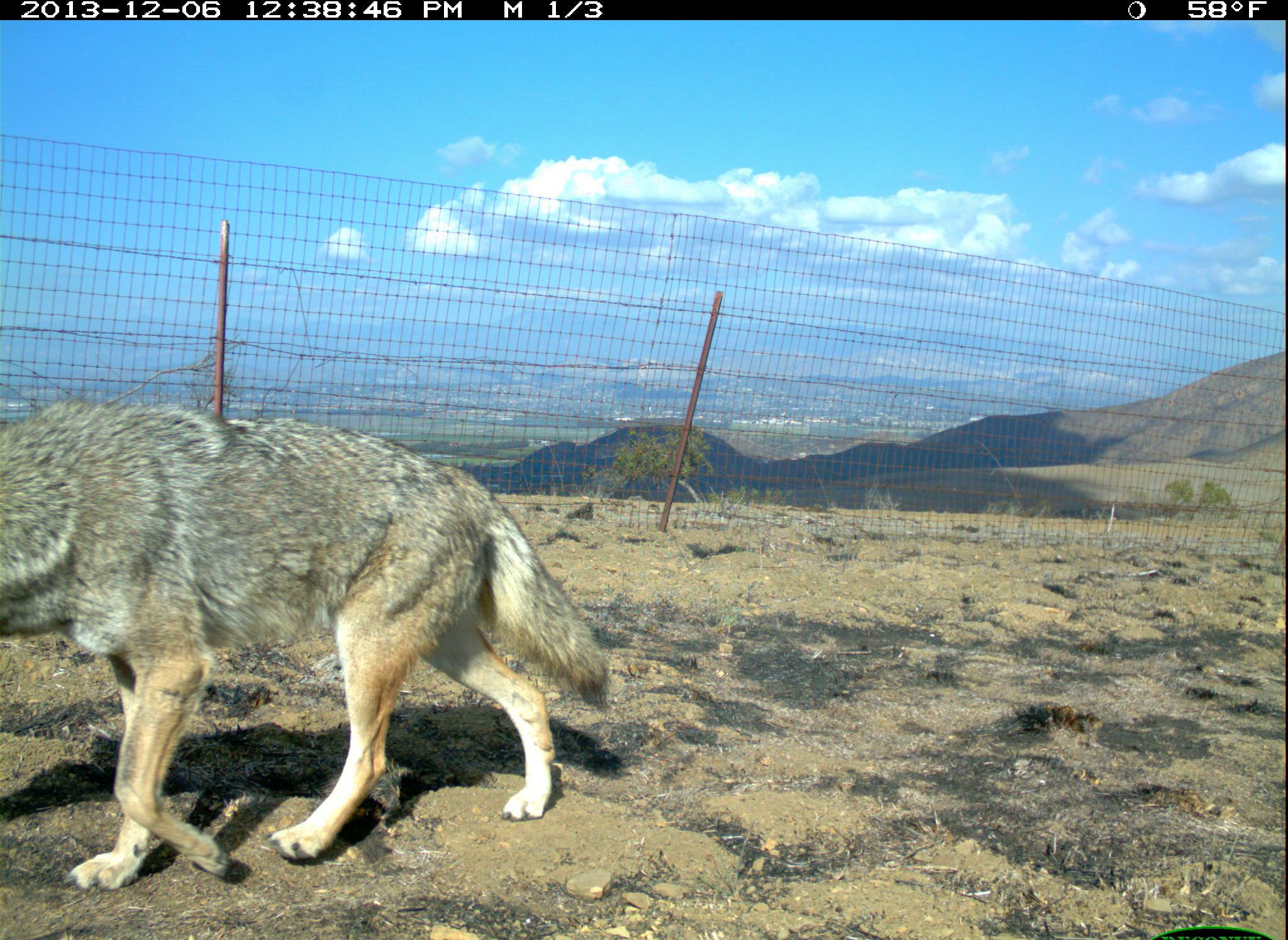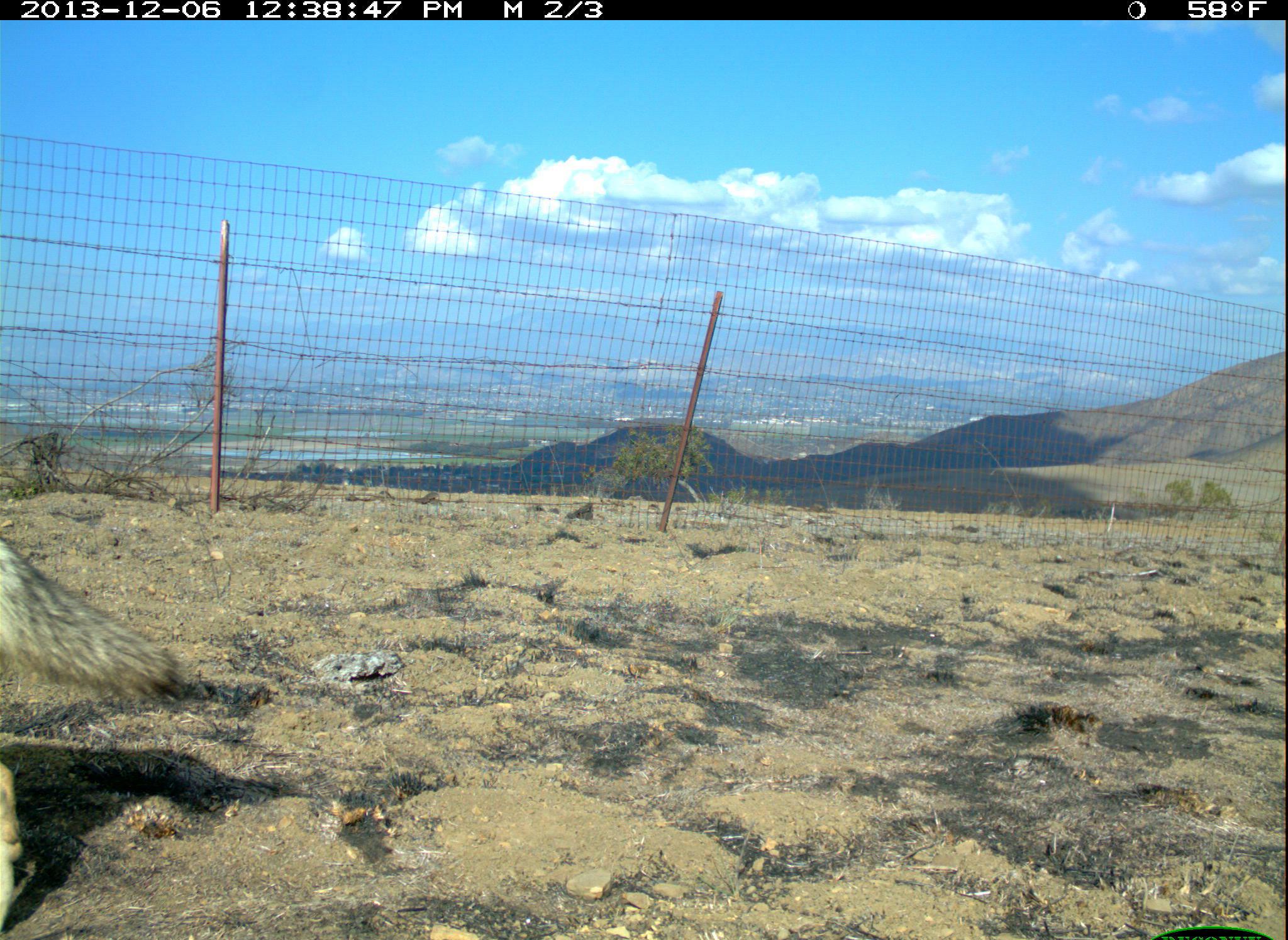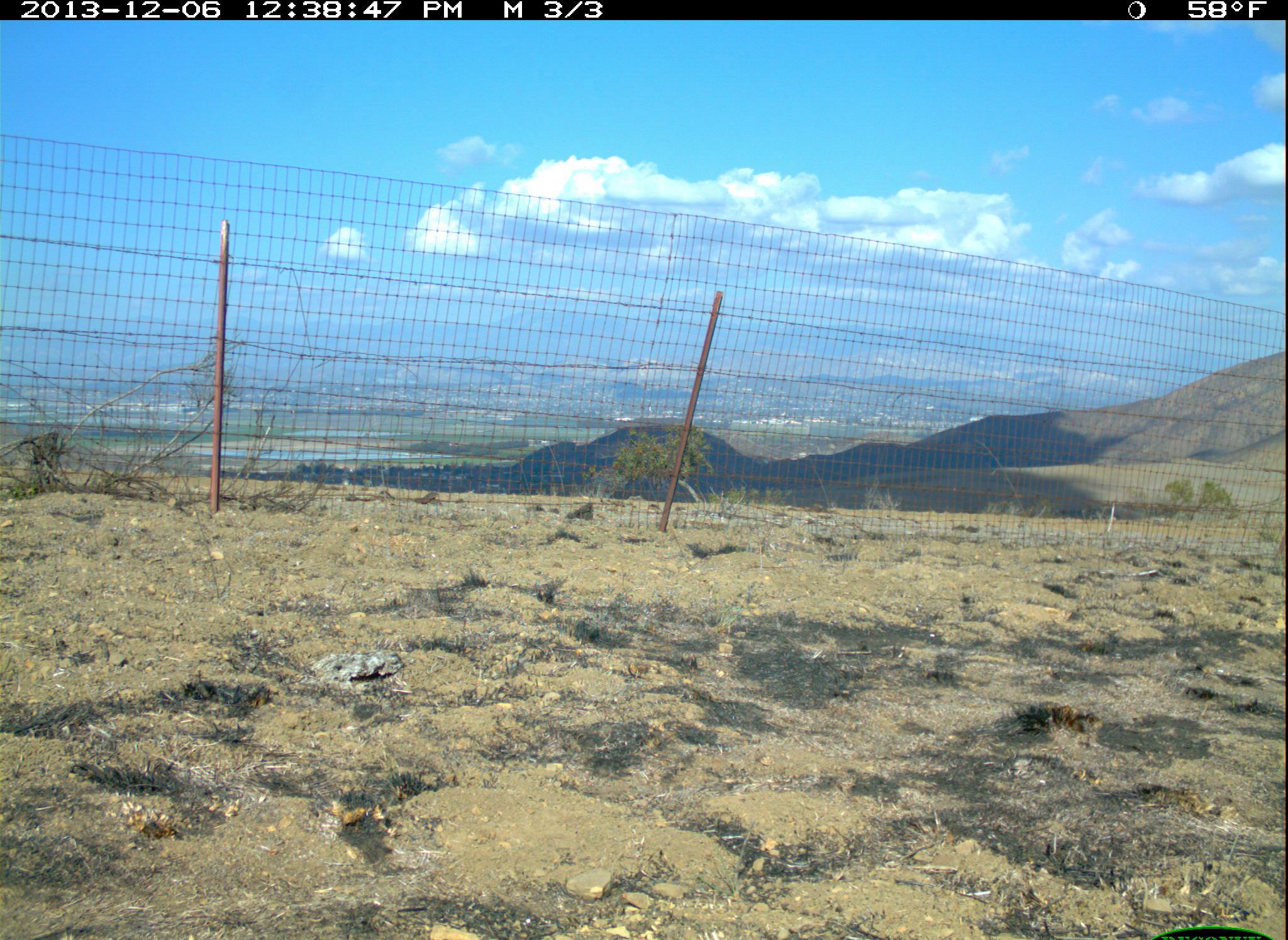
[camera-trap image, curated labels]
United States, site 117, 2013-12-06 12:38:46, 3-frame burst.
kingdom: Animalia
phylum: Chordata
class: Mammalia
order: Carnivora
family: Canidae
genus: Canis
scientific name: Canis latrans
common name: coyote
Coyote (Canis latrans).